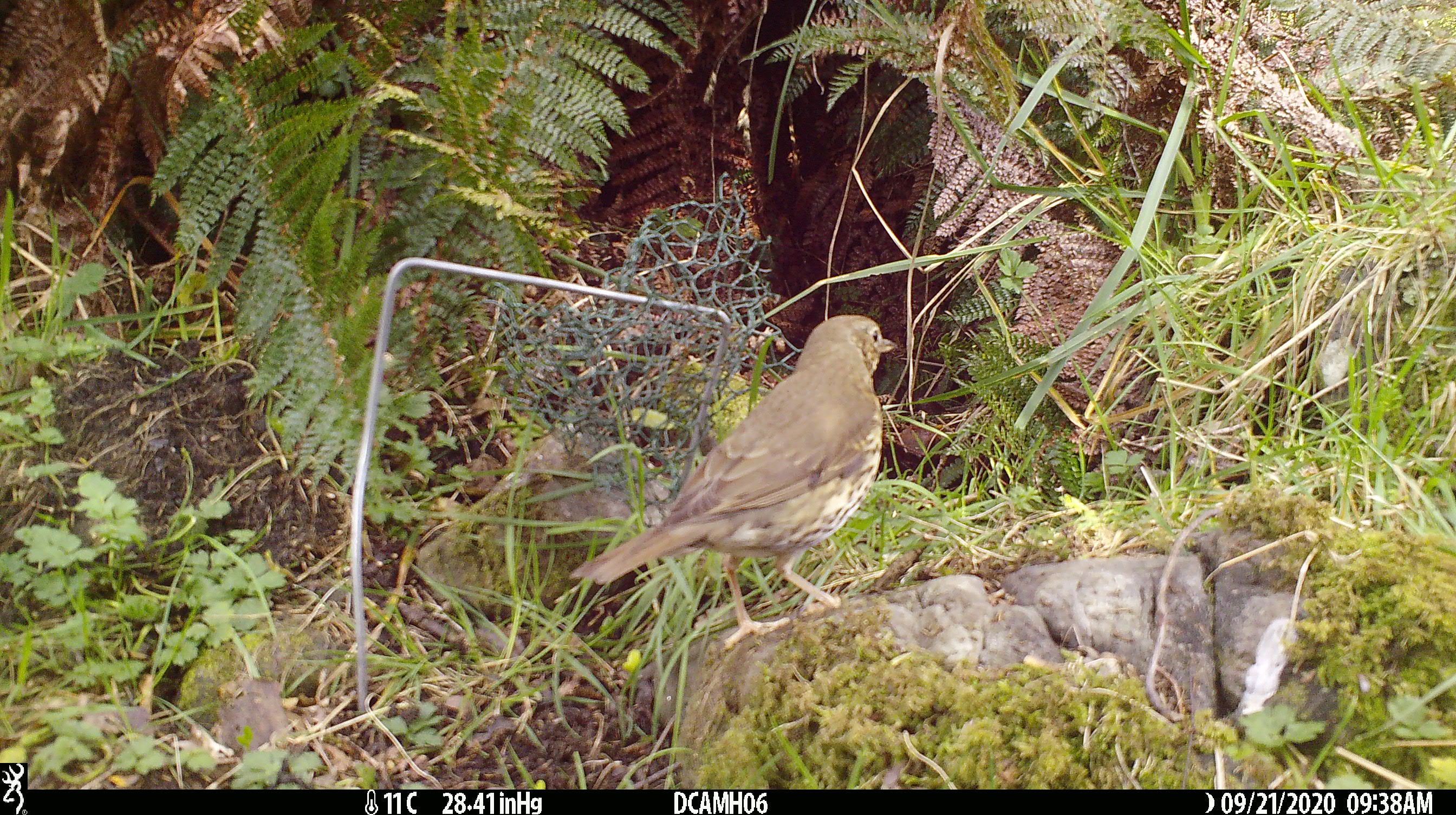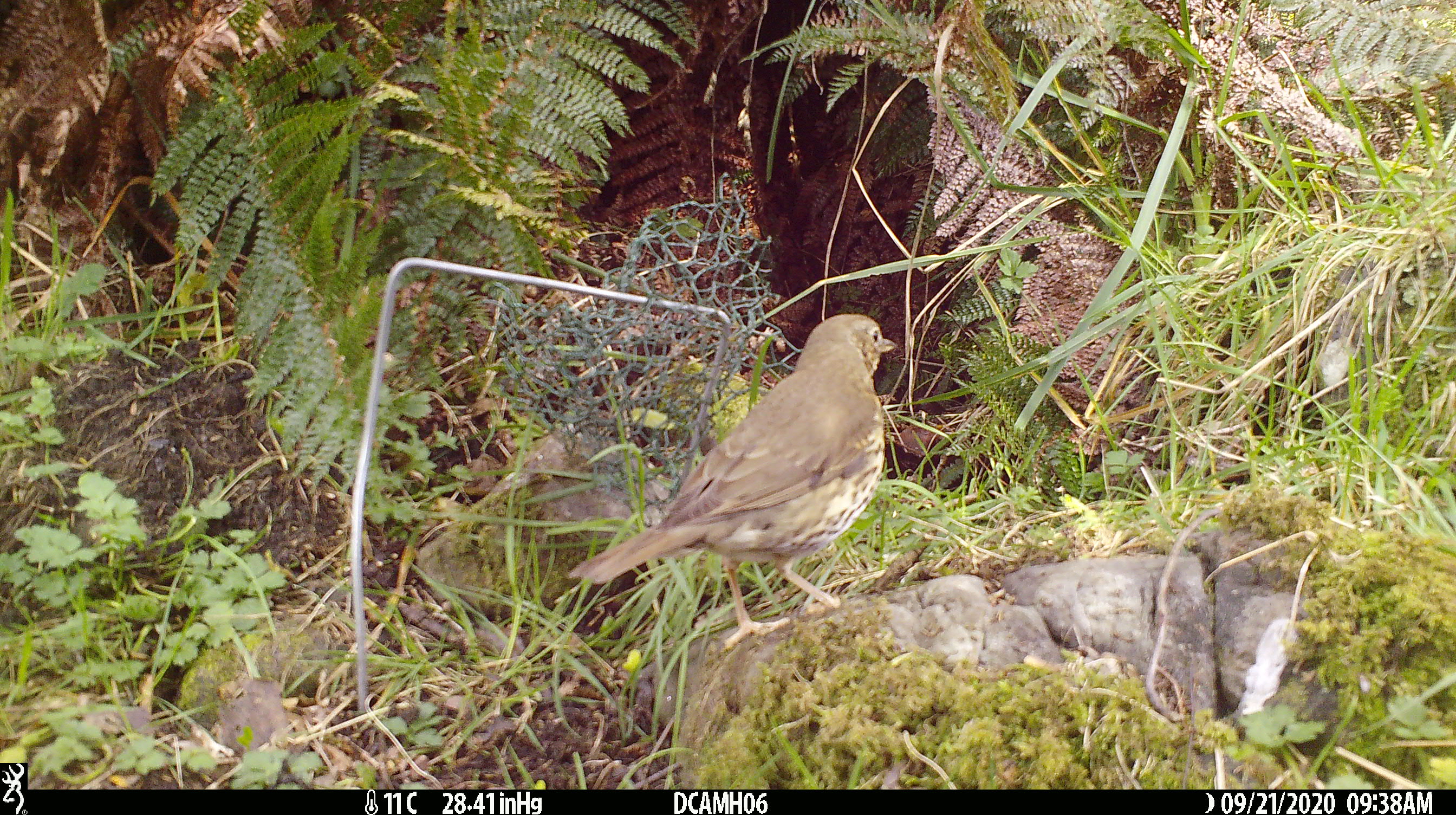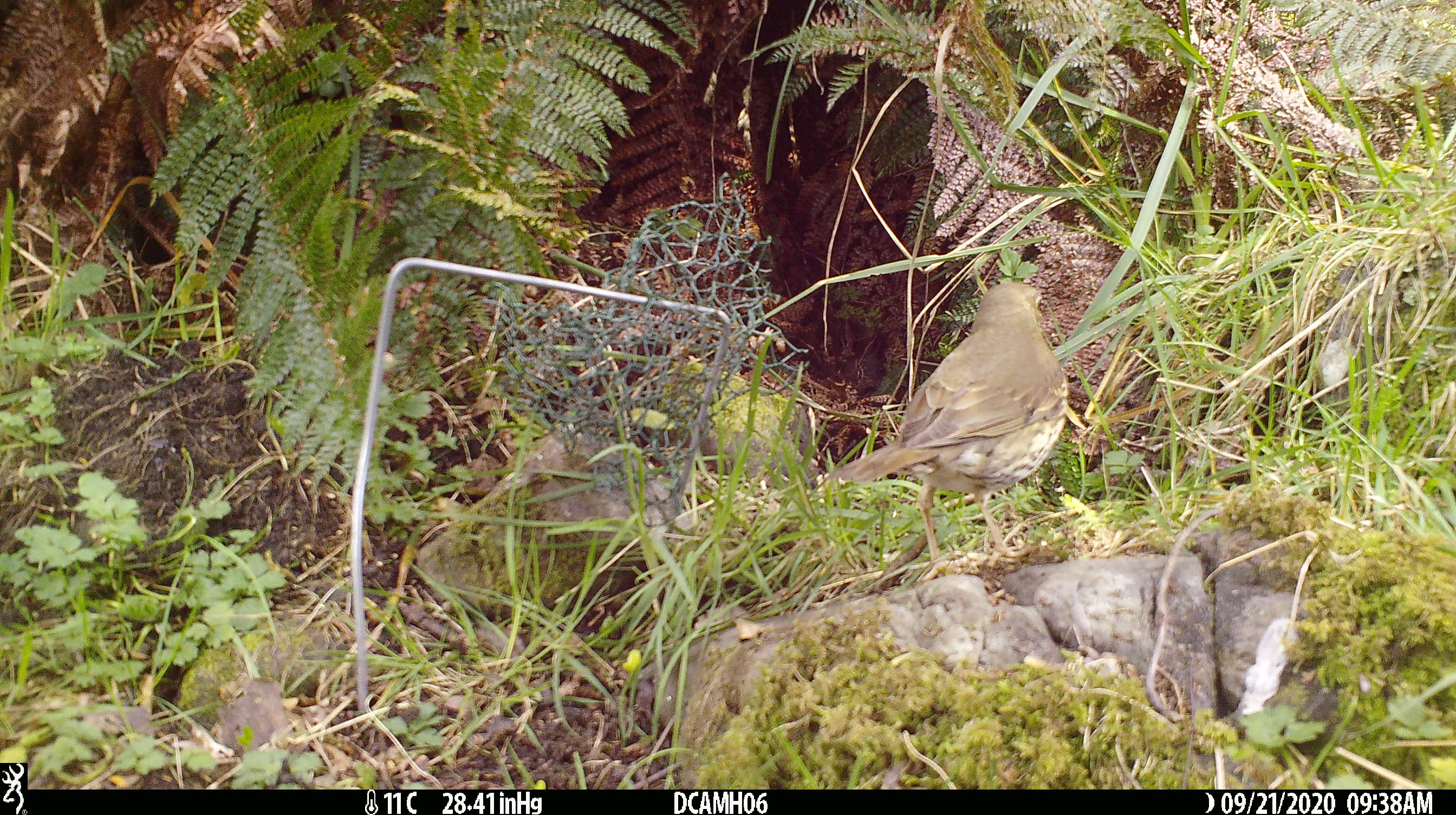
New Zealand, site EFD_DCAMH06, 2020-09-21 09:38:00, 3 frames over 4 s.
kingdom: Animalia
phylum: Chordata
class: Aves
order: Passeriformes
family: Turdidae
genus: Turdus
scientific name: Turdus philomelos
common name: song thrush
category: thrush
Thrush (song thrush) (Turdus philomelos).